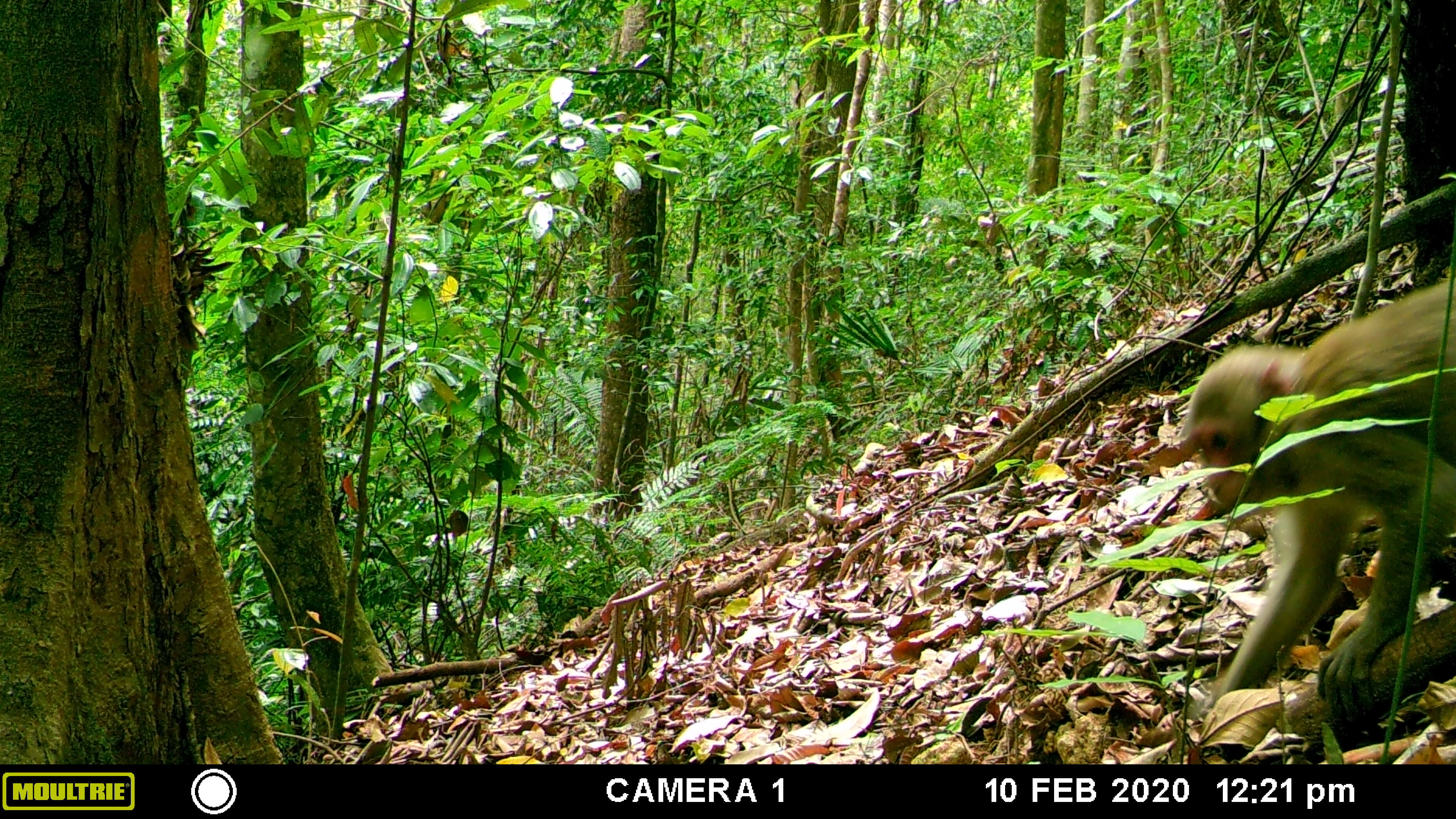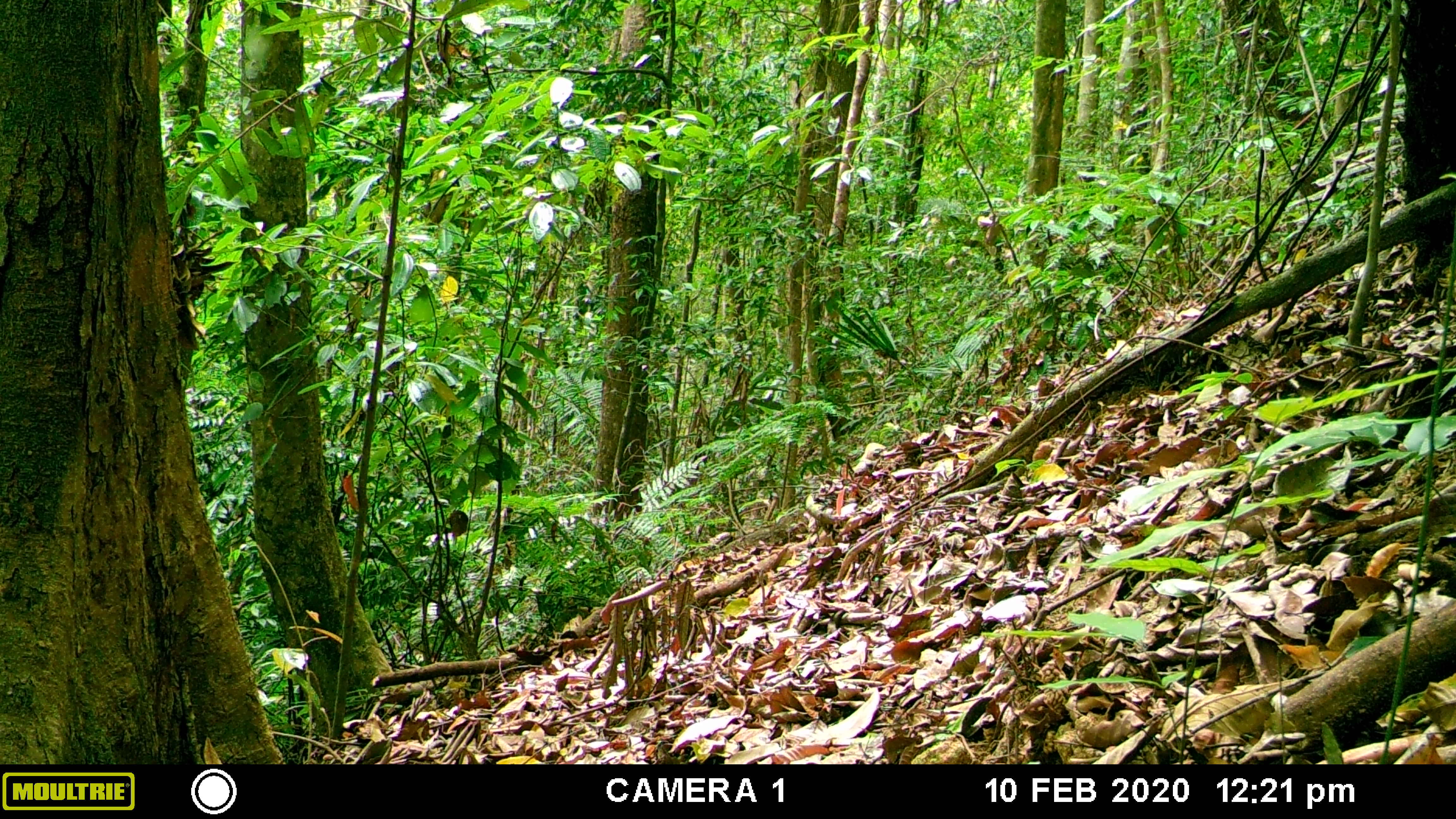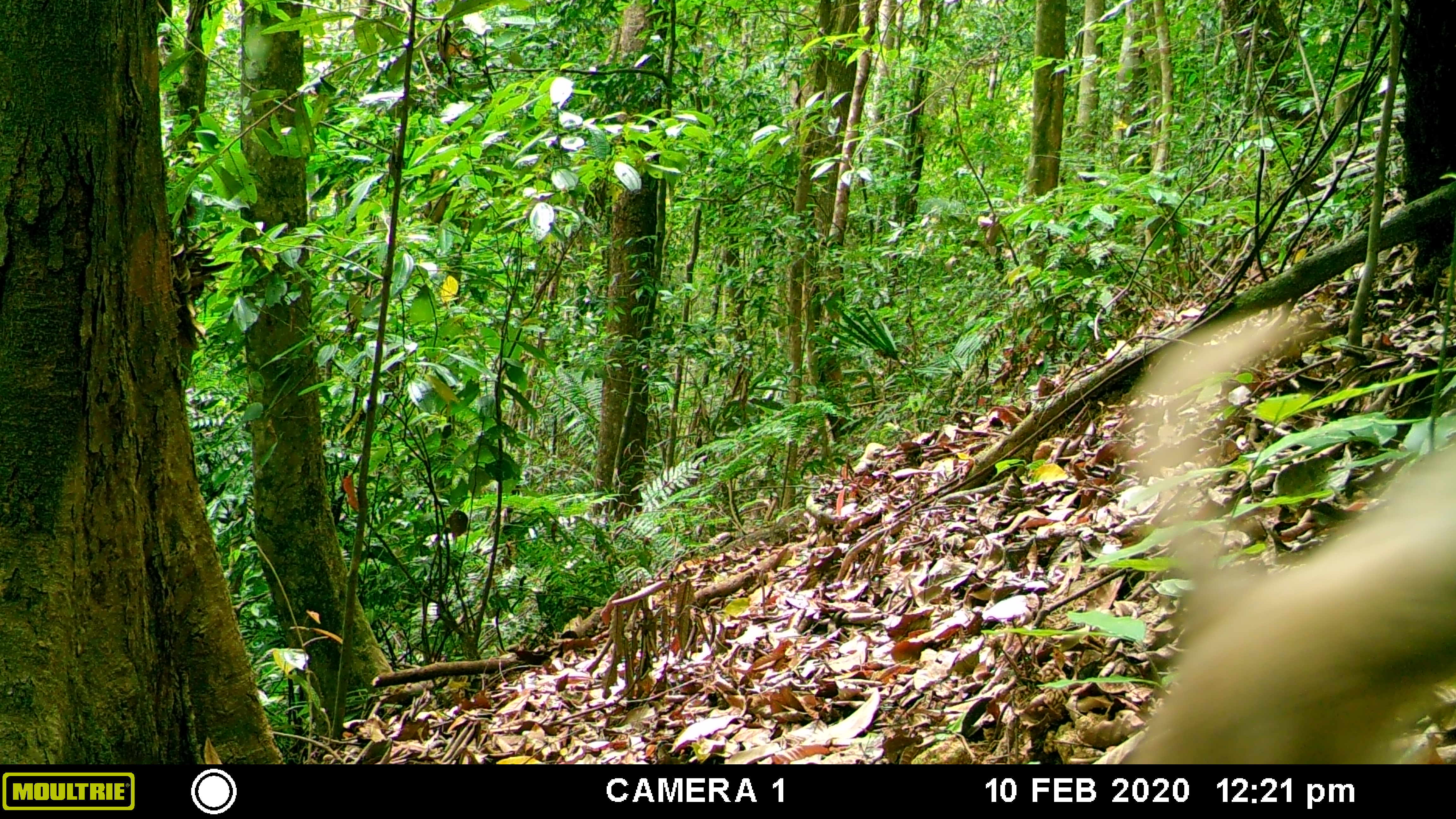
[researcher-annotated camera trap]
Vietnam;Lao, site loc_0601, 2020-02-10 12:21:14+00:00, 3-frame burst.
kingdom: Animalia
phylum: Chordata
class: Mammalia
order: Primates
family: Cercopithecidae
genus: Macaca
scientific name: Macaca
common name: macaques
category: assam or rhesus macaque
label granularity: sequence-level